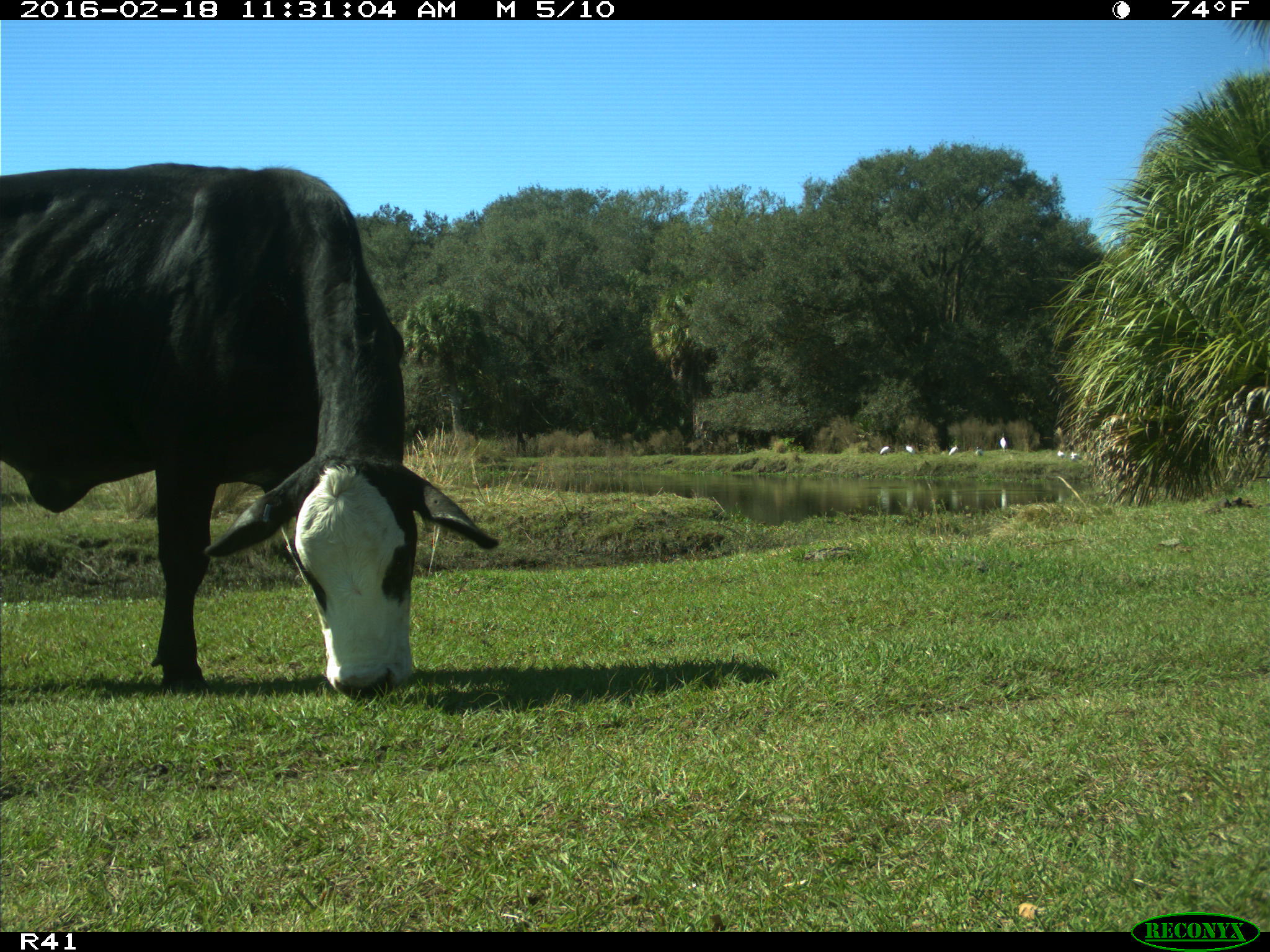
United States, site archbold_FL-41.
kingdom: Animalia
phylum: Chordata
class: Mammalia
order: Artiodactyla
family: Bovidae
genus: Bos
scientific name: Bos taurus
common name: domestic cow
Bos taurus (domestic cow).